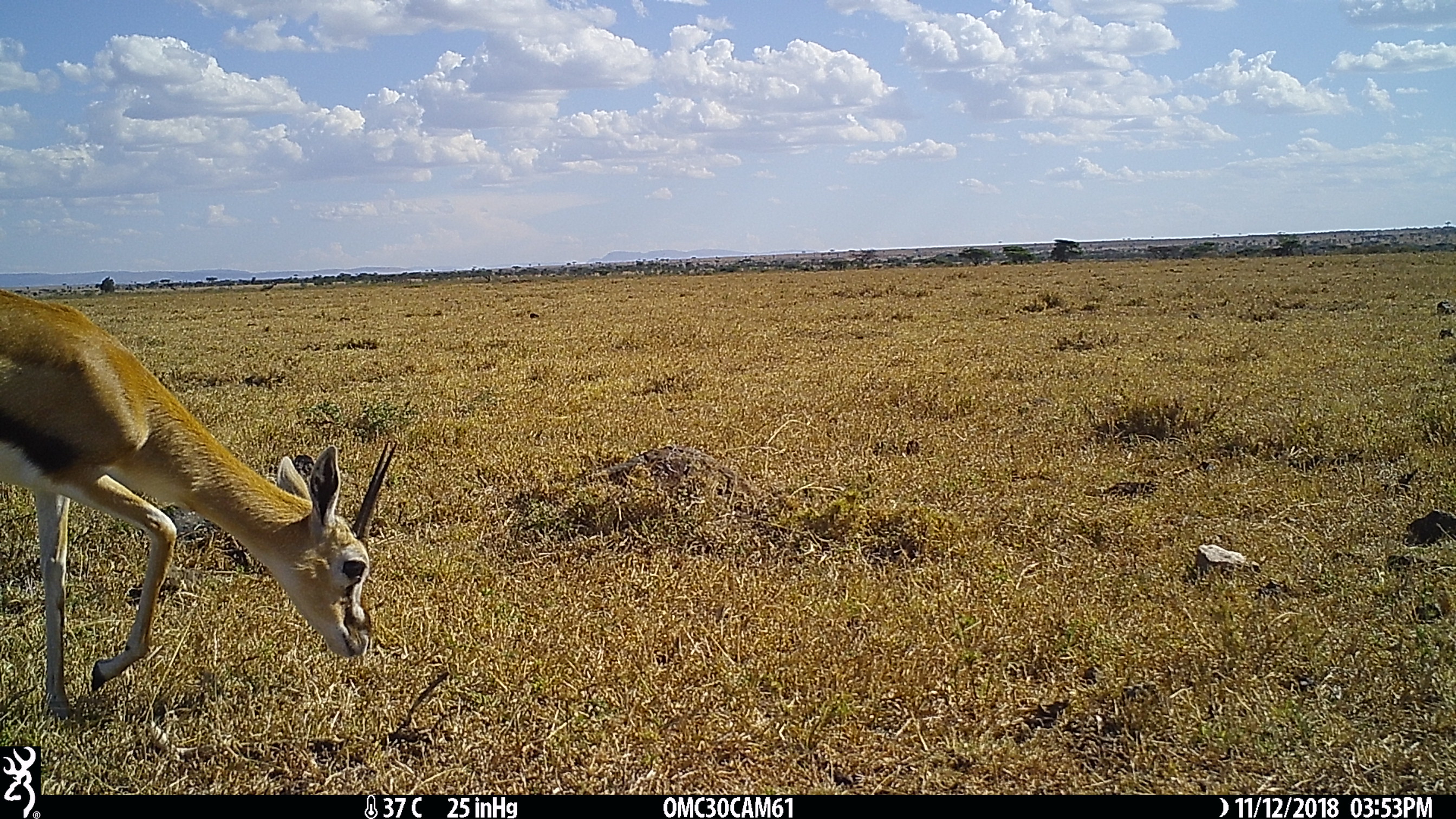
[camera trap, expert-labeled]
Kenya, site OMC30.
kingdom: Animalia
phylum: Chordata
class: Mammalia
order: Artiodactyla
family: Bovidae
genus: Eudorcas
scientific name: Eudorcas thomsonii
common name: thomon's gazelle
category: gazelle thomsons